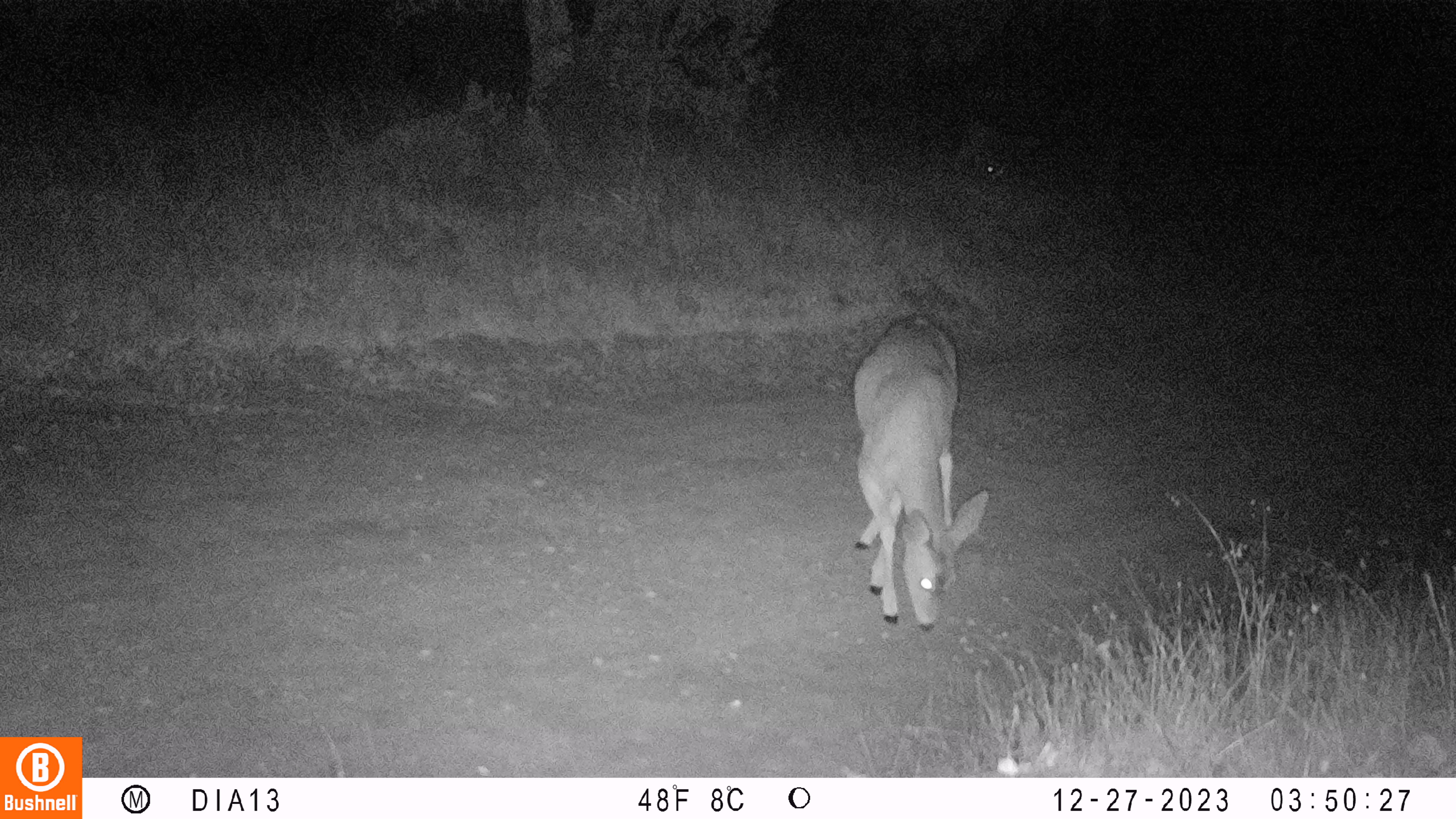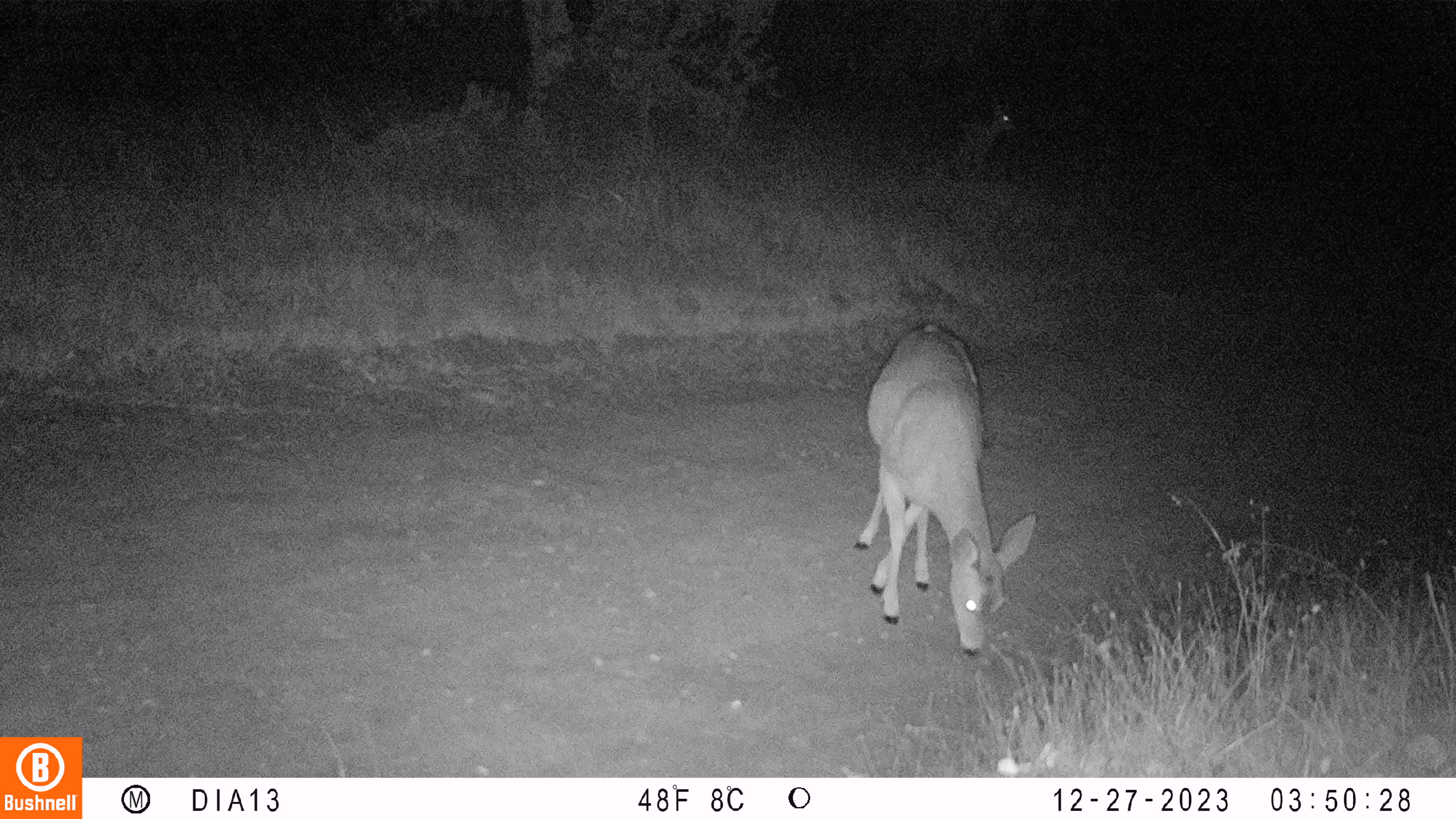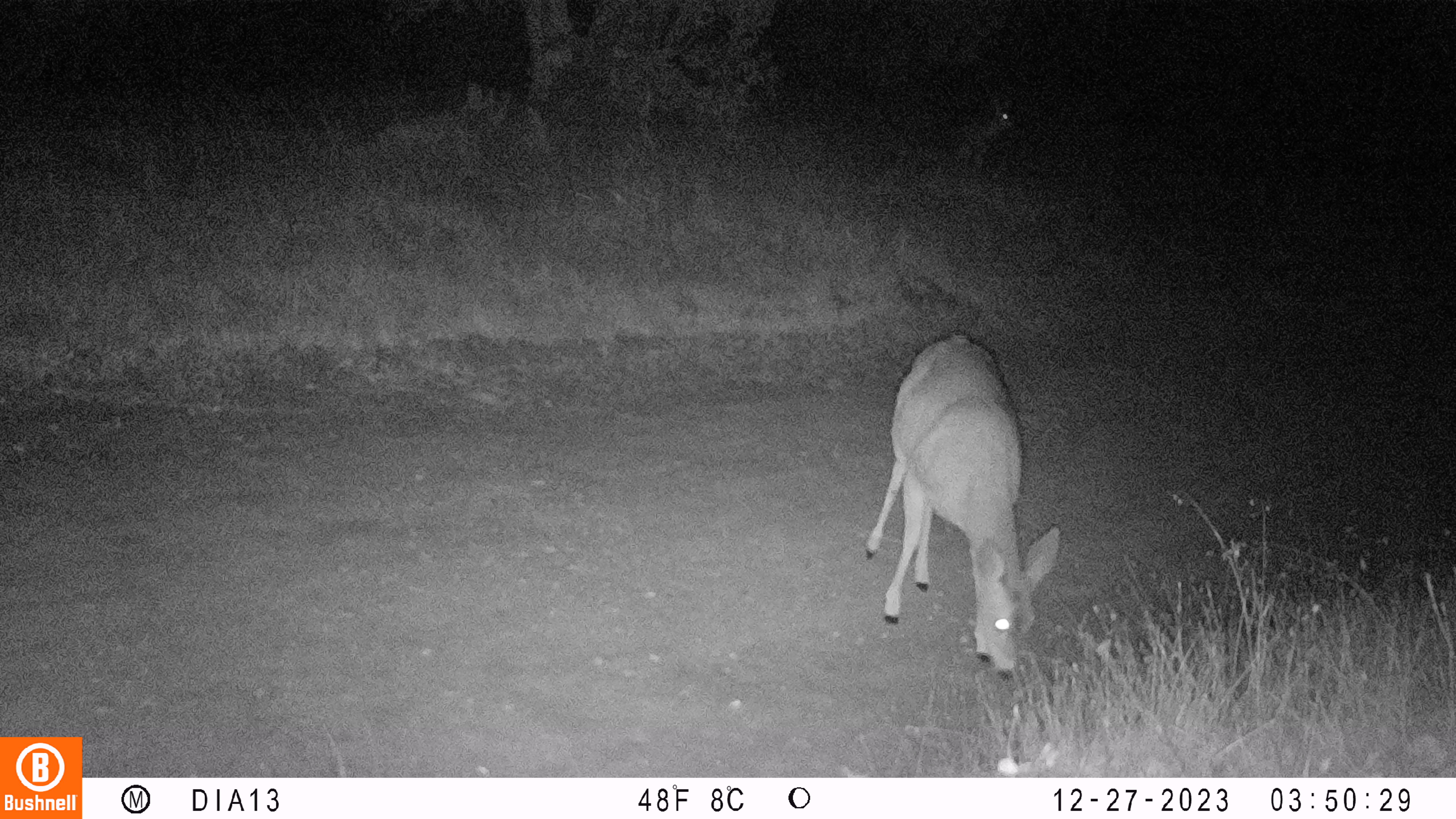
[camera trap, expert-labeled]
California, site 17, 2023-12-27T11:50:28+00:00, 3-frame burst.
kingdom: Animalia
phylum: Chordata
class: Mammalia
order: Artiodactyla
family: Cervidae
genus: Odocoileus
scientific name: Odocoileus hemionus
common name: mule deer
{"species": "mule deer (Odocoileus hemionus)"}